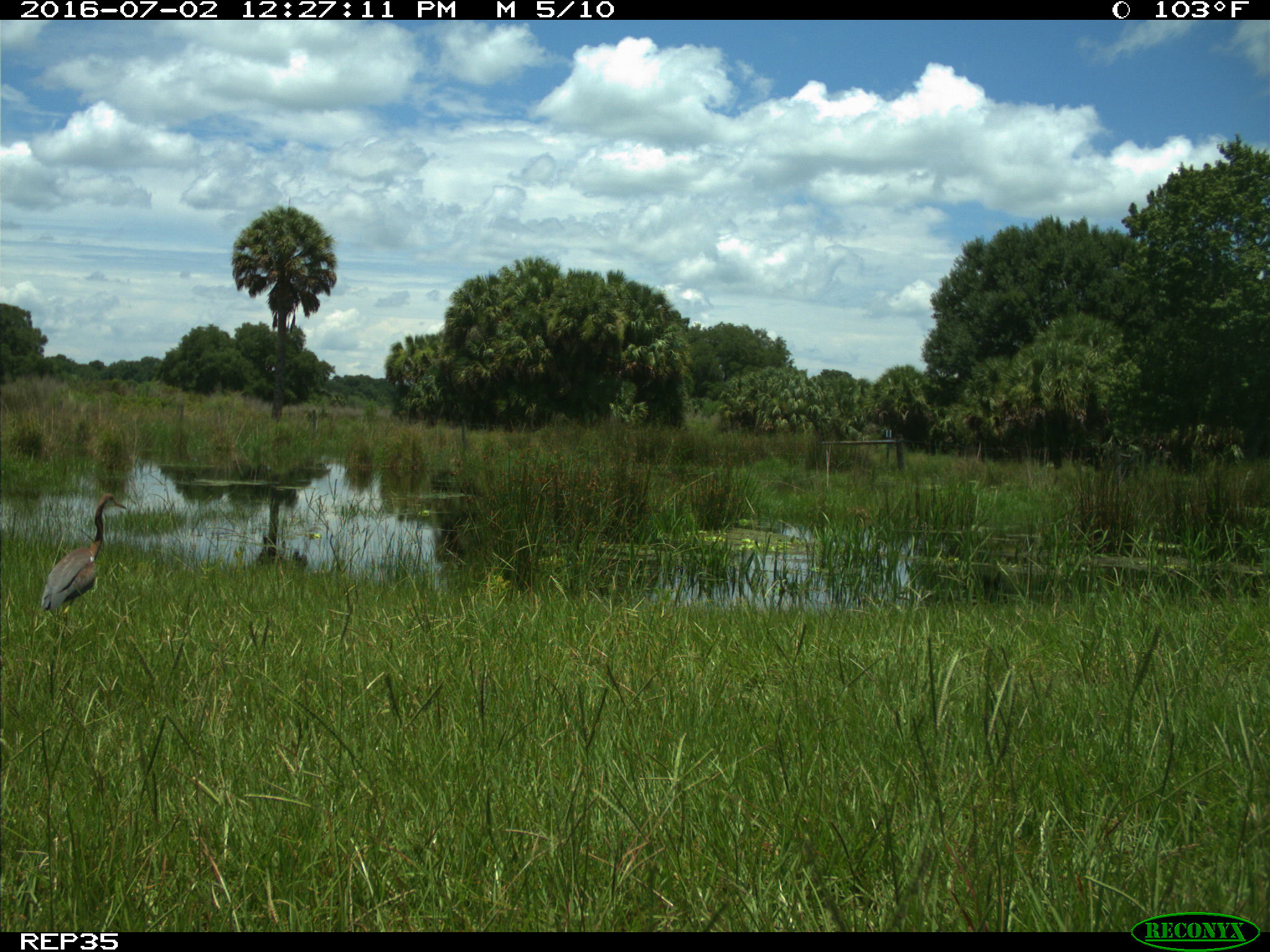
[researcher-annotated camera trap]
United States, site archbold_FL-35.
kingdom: Animalia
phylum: Chordata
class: Aves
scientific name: Aves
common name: birds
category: unidentified bird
Unidentified bird (birds) (Aves).